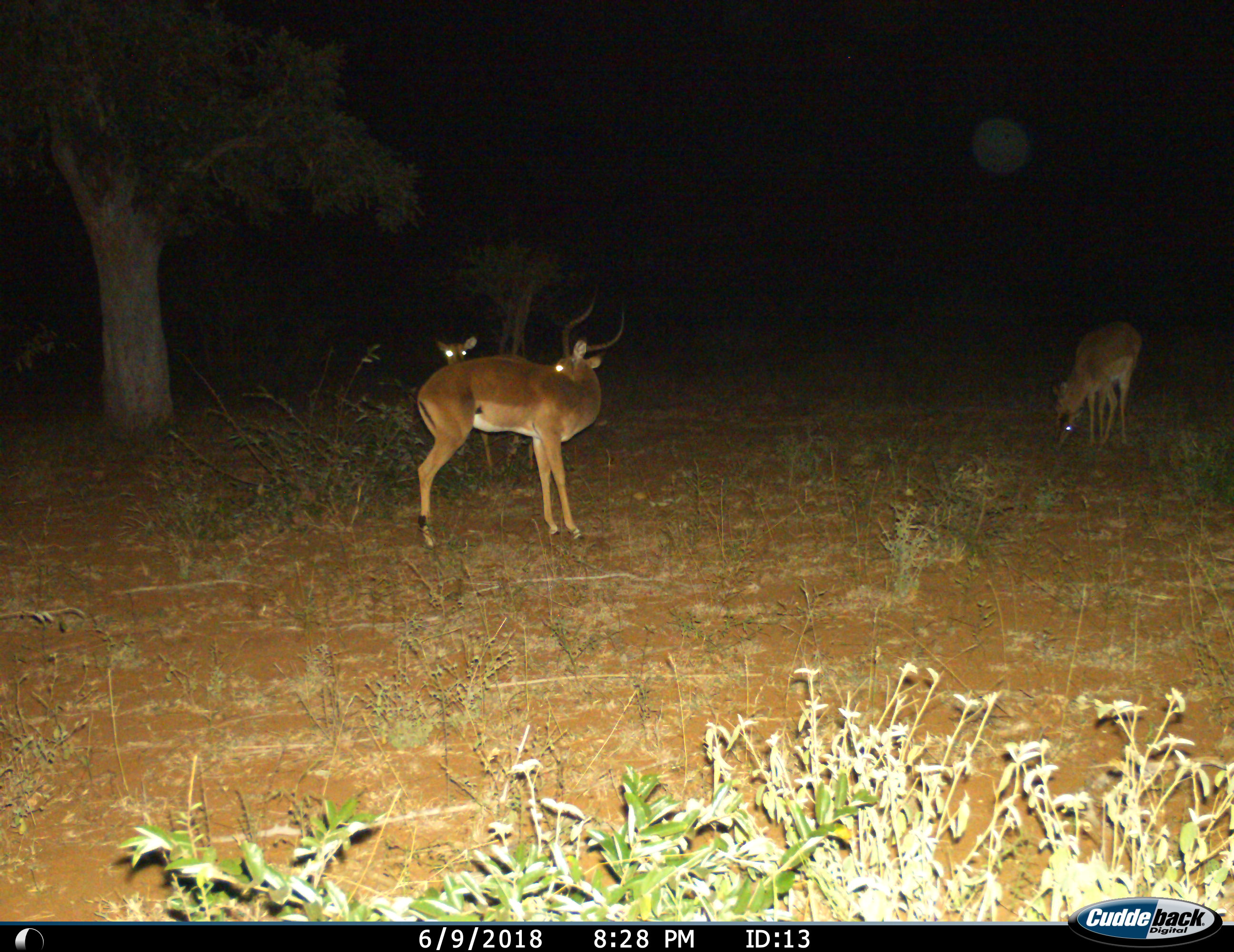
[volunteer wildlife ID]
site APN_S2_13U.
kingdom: Animalia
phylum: Chordata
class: Mammalia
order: Artiodactyla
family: Bovidae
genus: Aepyceros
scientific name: Aepyceros melampus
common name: impala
Impala (Aepyceros melampus), count 3. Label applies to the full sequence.